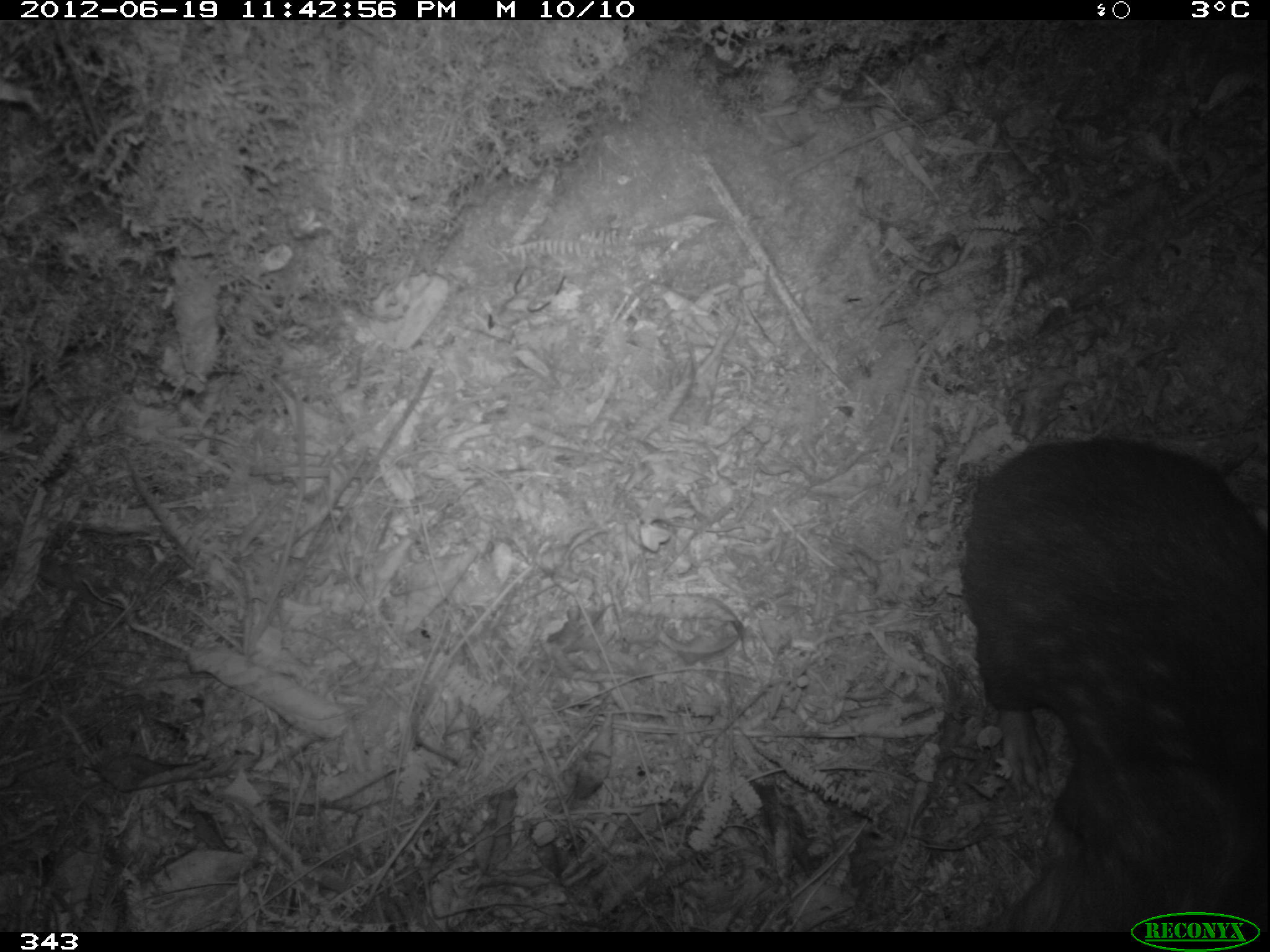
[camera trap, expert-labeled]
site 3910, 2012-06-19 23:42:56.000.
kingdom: Animalia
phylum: Chordata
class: Mammalia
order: Rodentia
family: Cuniculidae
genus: Cuniculus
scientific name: Cuniculus taczanowskii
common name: mountain paca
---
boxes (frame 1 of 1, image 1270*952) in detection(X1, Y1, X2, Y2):
cuniculus taczanowskii: detection(960, 434, 1268, 932)